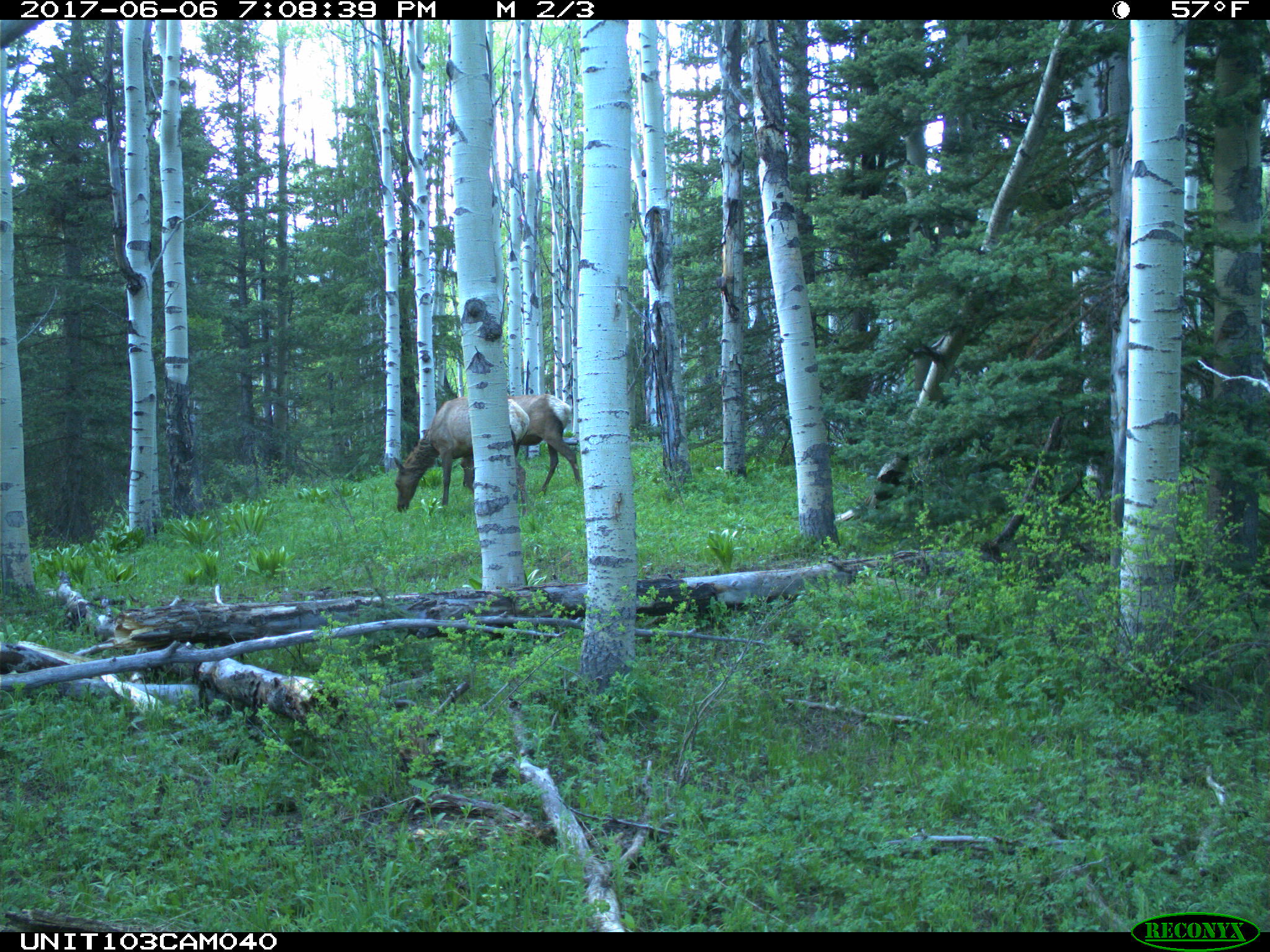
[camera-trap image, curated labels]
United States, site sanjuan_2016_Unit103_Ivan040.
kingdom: Animalia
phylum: Chordata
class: Mammalia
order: Artiodactyla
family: Cervidae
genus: Cervus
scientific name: Cervus elaphus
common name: red deer